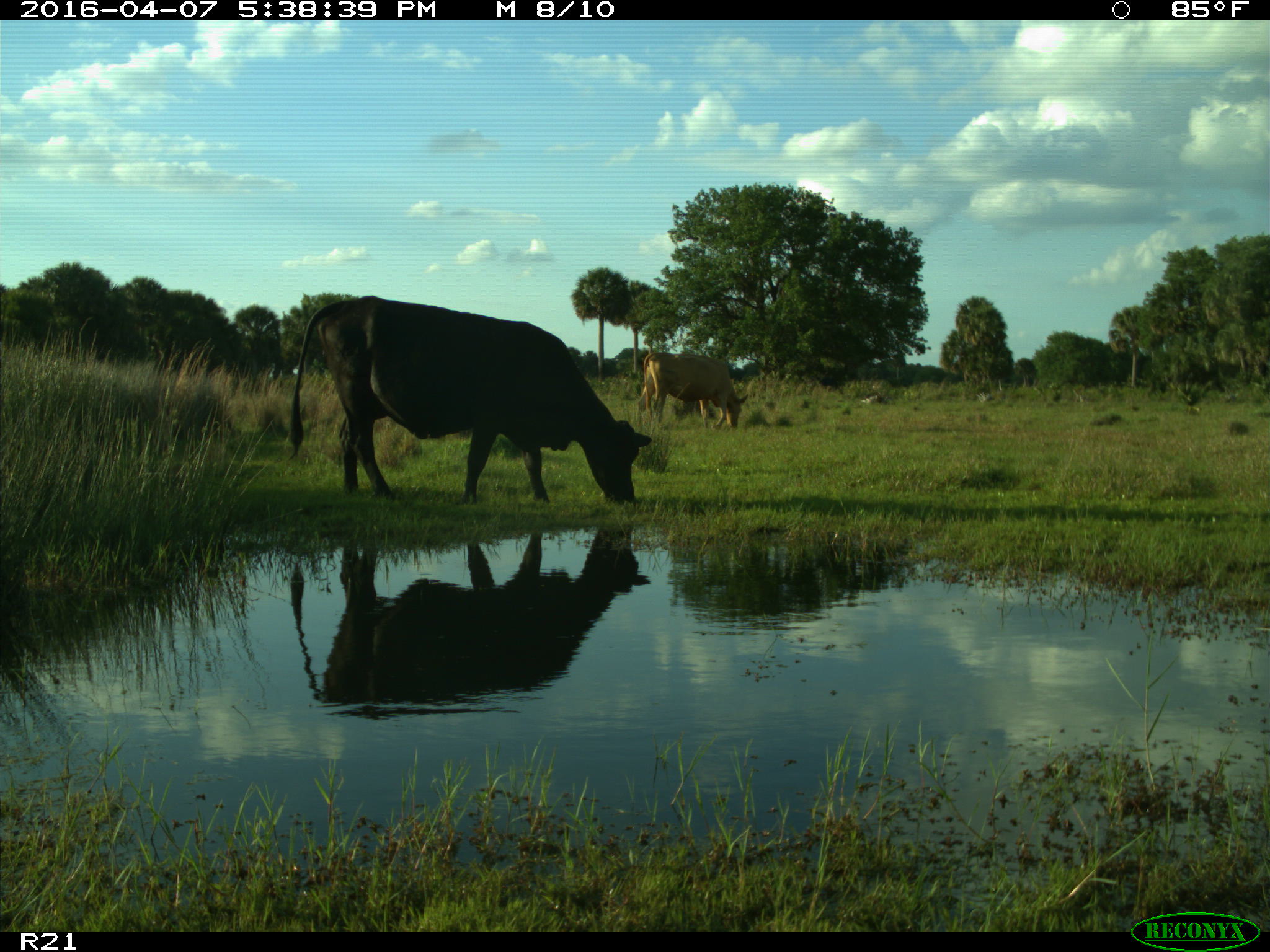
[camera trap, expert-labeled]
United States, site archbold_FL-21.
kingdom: Animalia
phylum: Chordata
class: Mammalia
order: Artiodactyla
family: Bovidae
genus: Bos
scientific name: Bos taurus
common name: domestic cow